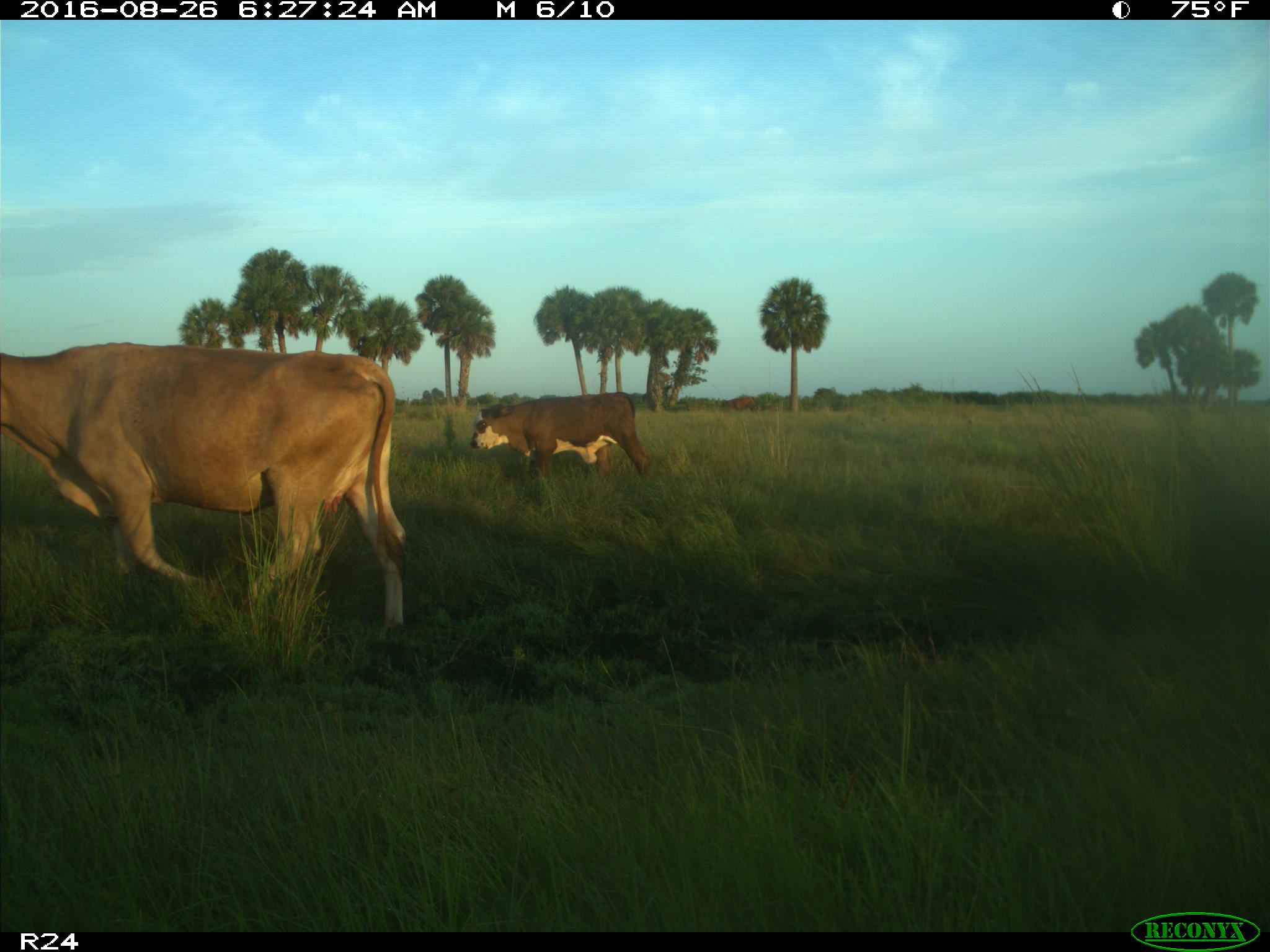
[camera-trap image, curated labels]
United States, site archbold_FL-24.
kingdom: Animalia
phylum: Chordata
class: Mammalia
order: Artiodactyla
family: Bovidae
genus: Bos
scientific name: Bos taurus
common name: domestic cow